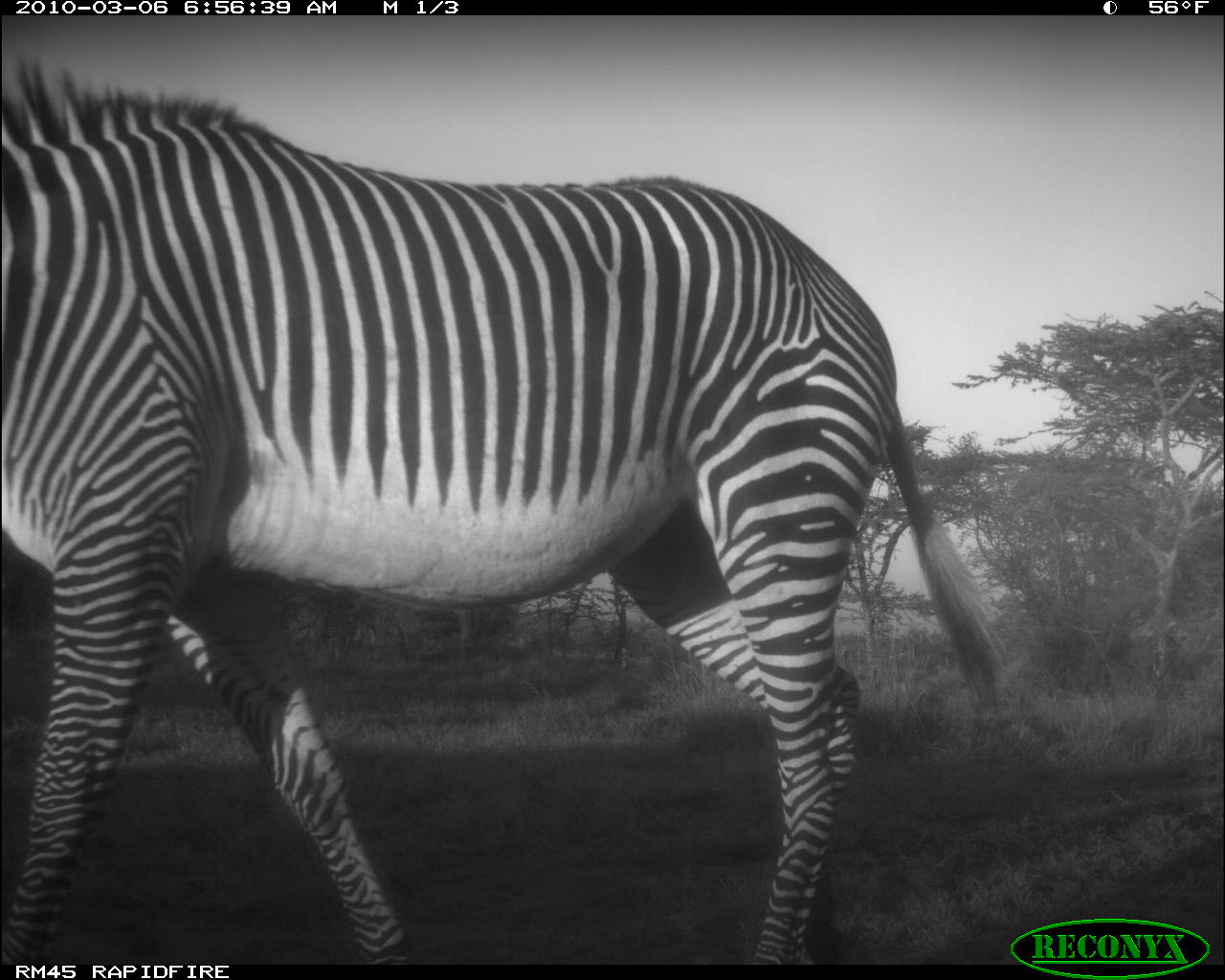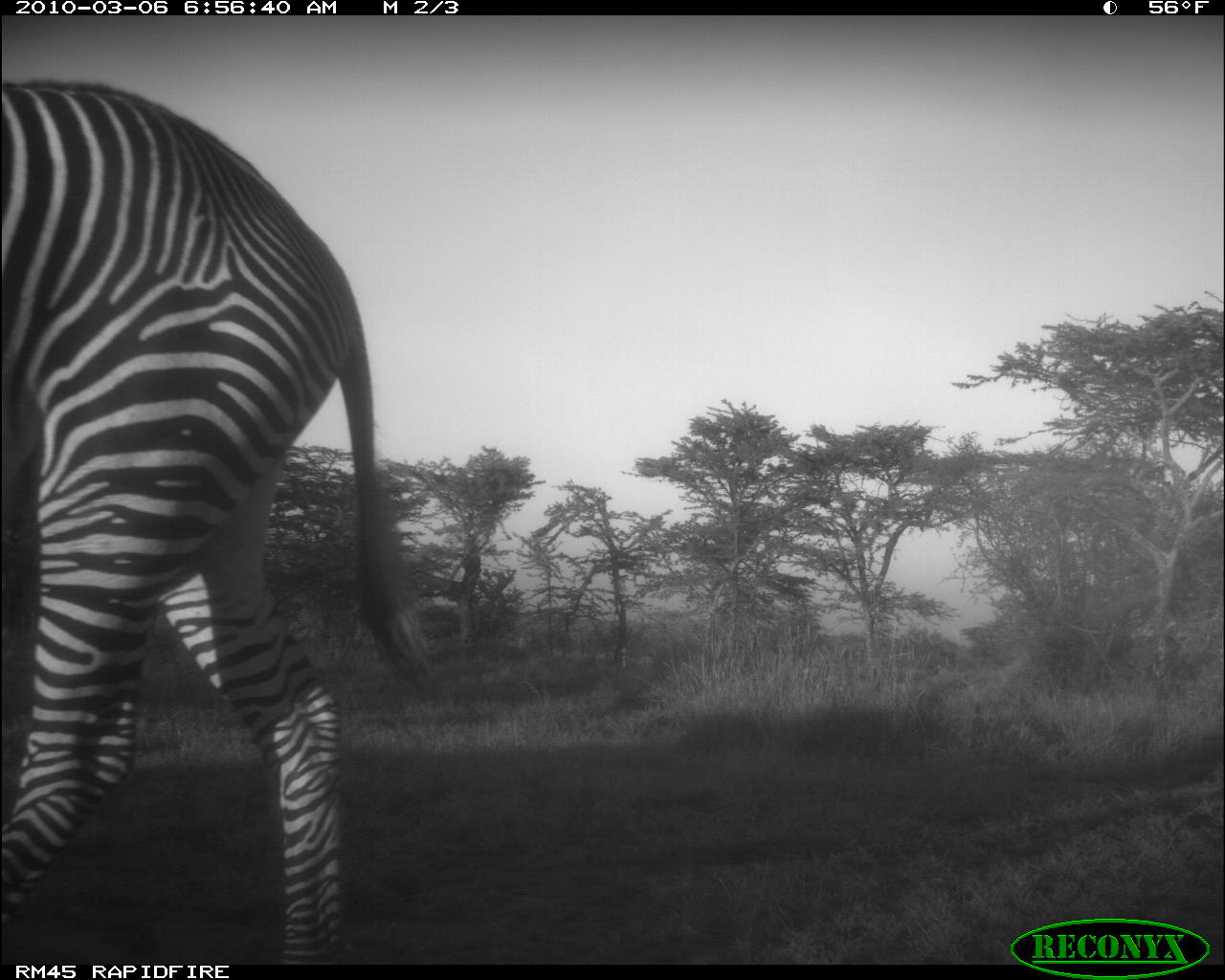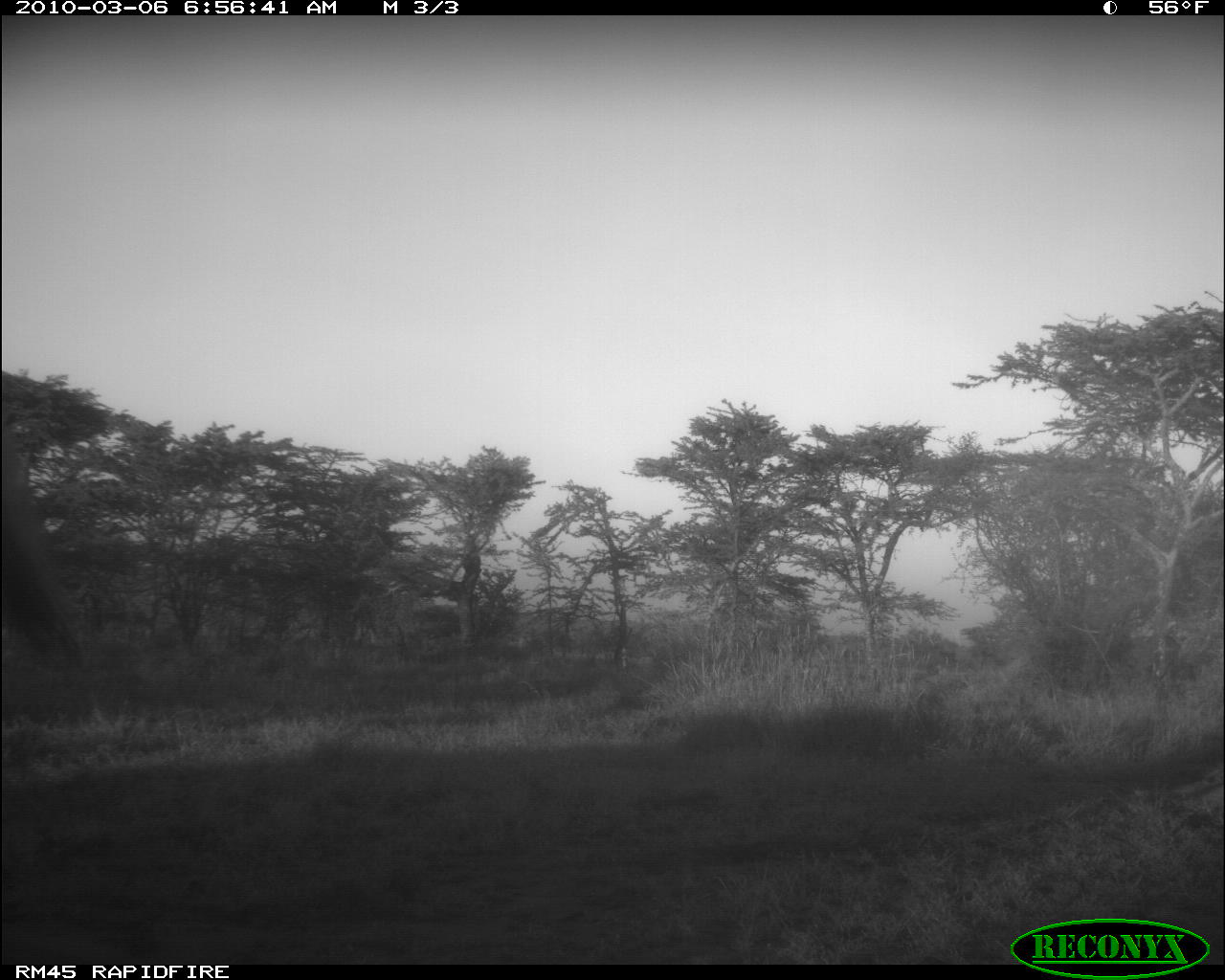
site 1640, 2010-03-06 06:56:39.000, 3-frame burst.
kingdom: Animalia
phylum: Chordata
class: Mammalia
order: Perissodactyla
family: Equidae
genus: Equus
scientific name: Equus grevyi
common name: grévy's zebra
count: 1